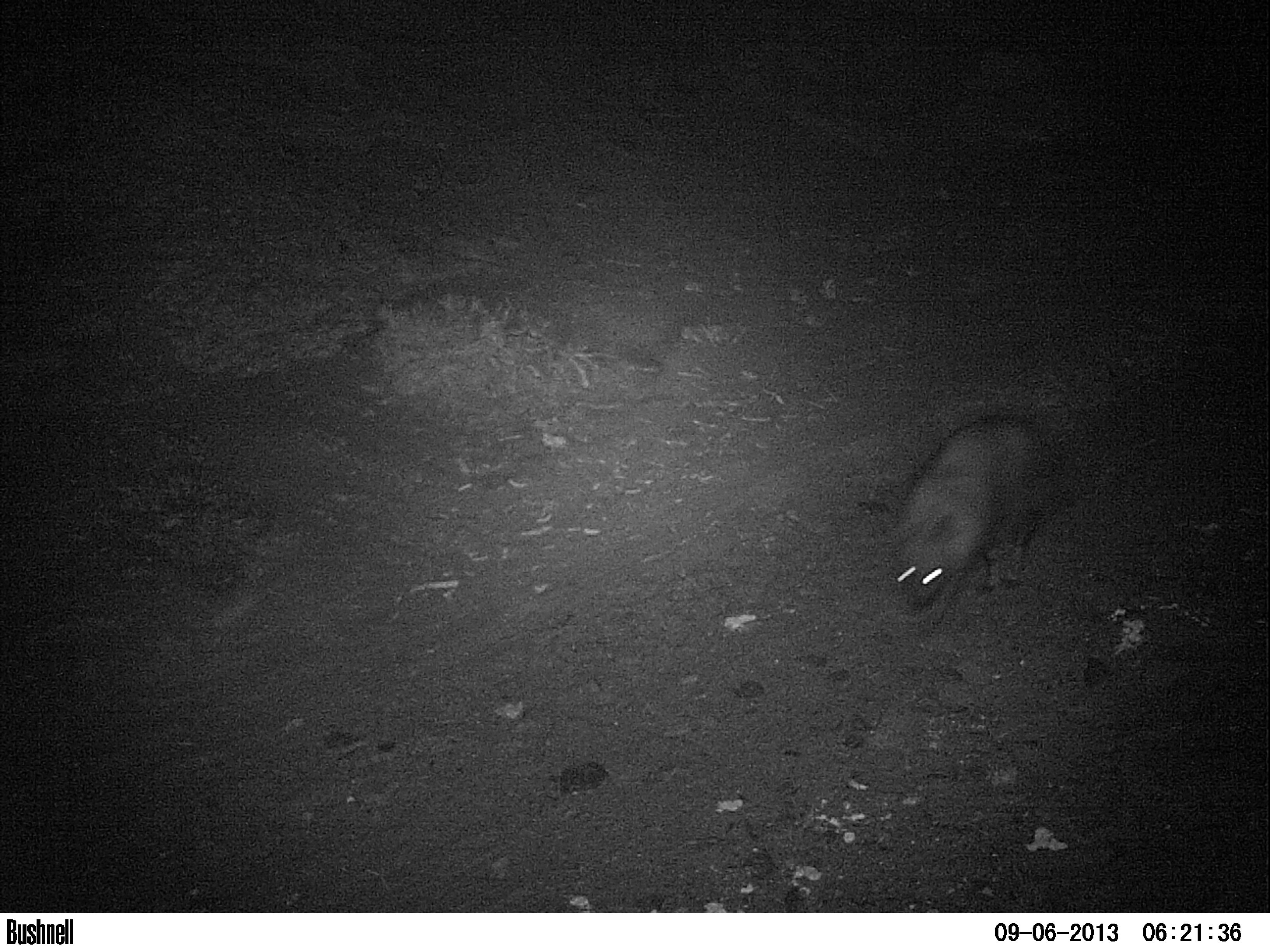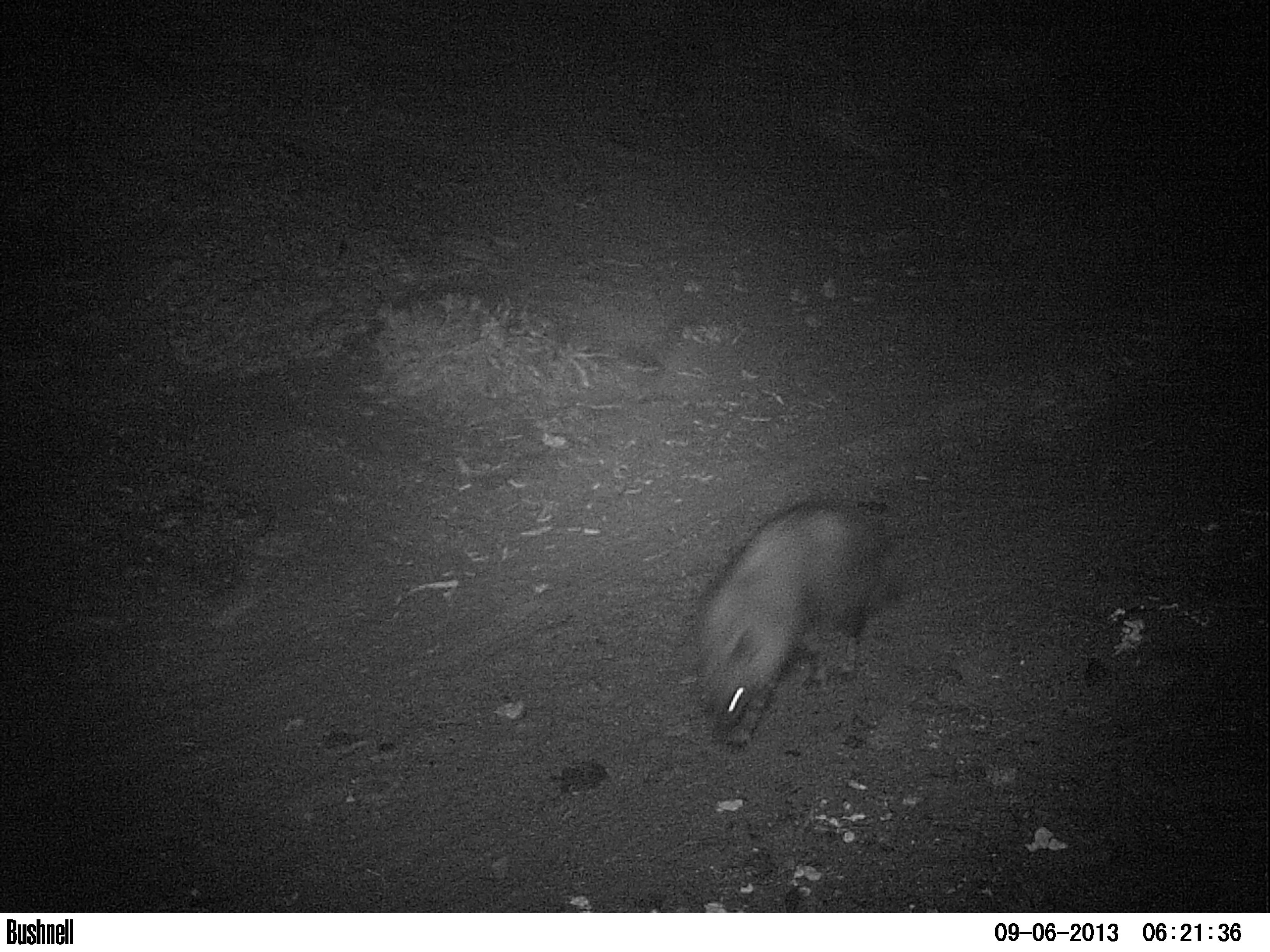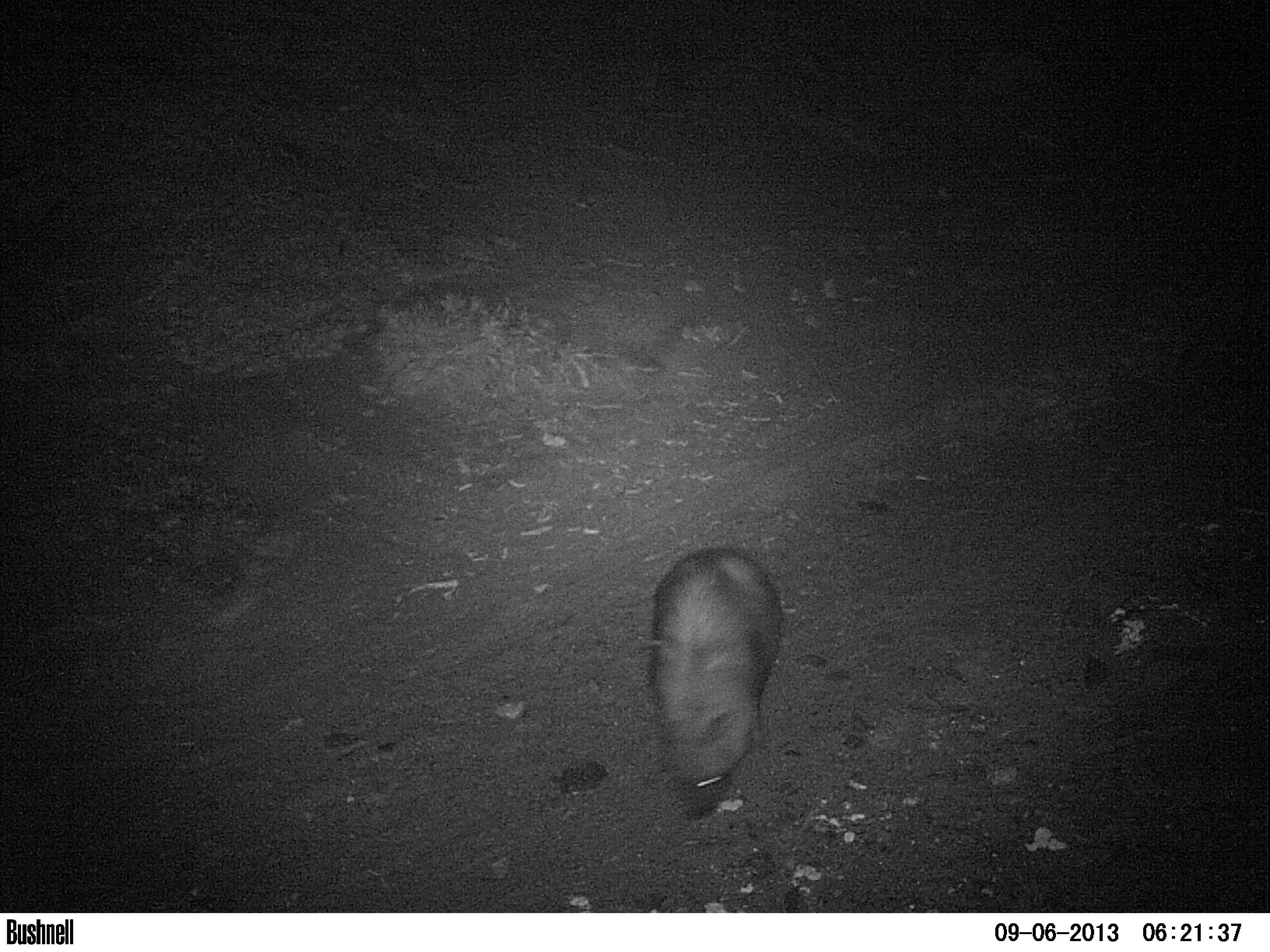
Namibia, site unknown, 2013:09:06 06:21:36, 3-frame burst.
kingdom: Animalia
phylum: Chordata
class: Mammalia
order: Carnivora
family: Hyaenidae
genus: Parahyaena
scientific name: Parahyaena brunnea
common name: brown hyena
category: hyaena brunnea